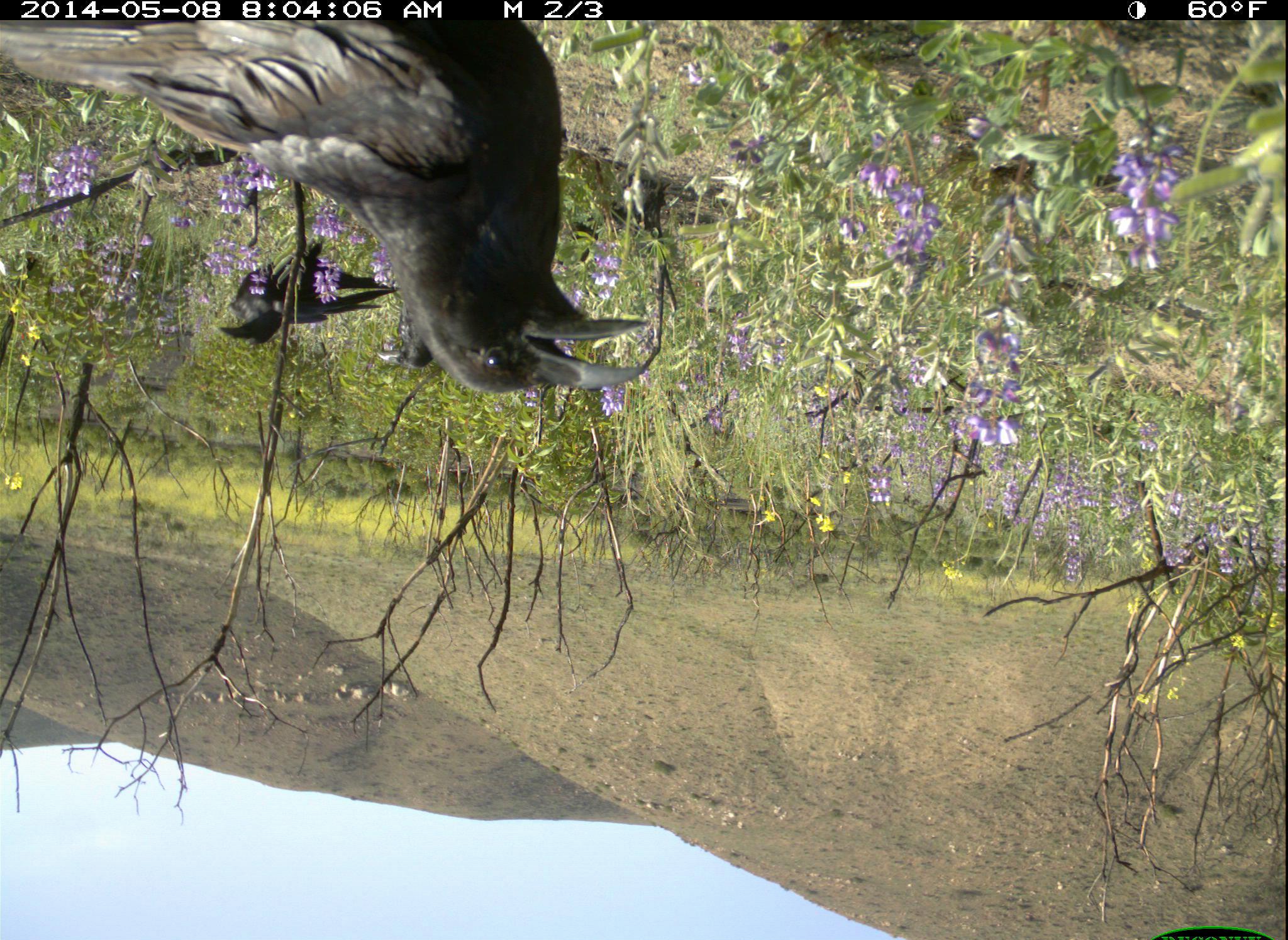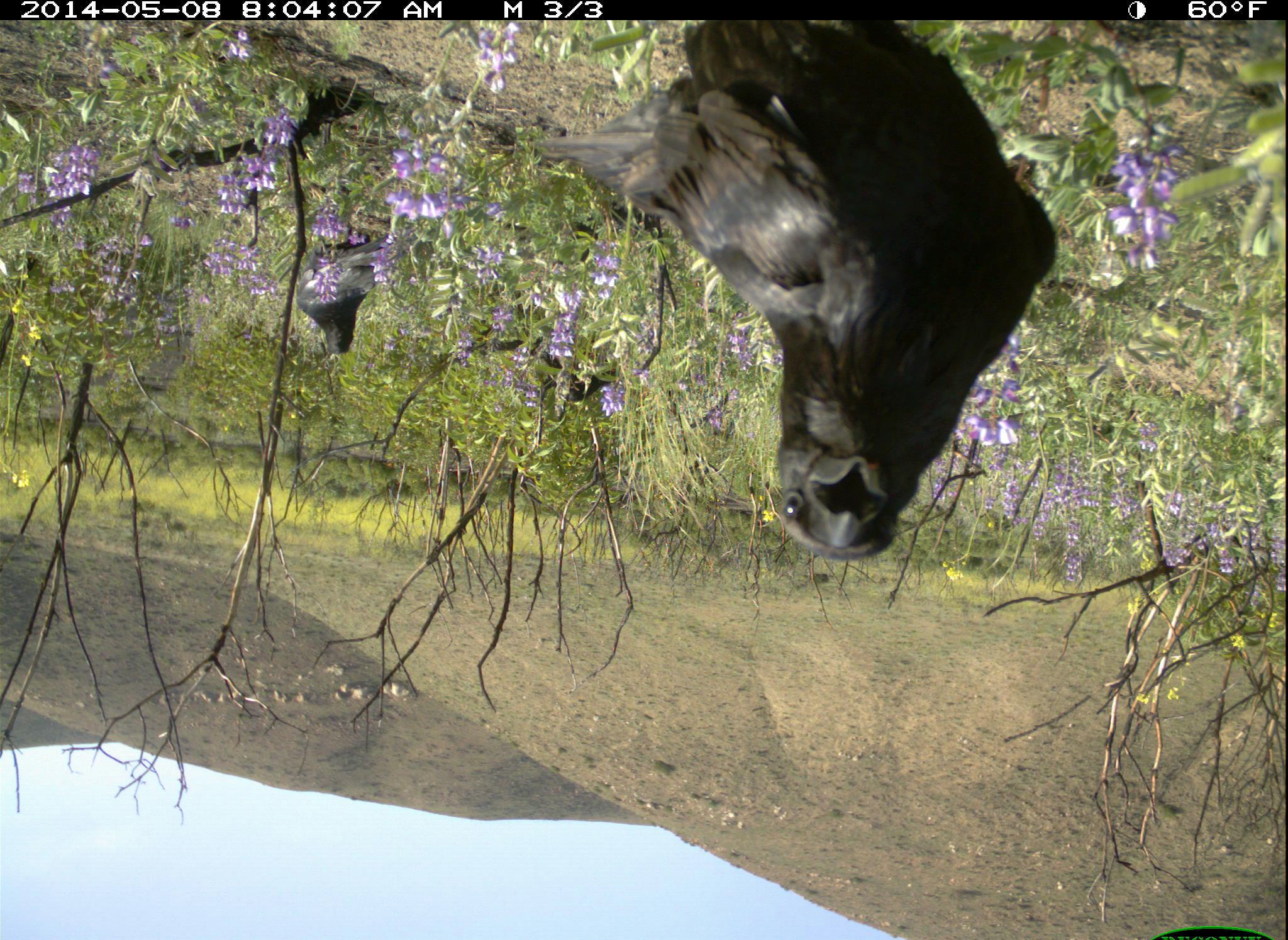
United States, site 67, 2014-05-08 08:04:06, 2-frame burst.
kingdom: Animalia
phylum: Chordata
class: Aves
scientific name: Aves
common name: bird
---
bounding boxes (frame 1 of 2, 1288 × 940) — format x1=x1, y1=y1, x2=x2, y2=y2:
bird: x1=2, y1=19, x2=657, y2=405; x1=215, y1=232, x2=402, y2=336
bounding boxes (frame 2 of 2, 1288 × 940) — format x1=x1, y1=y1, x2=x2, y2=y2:
bird: x1=505, y1=19, x2=1059, y2=561; x1=297, y1=219, x2=386, y2=357; x1=563, y1=364, x2=621, y2=407